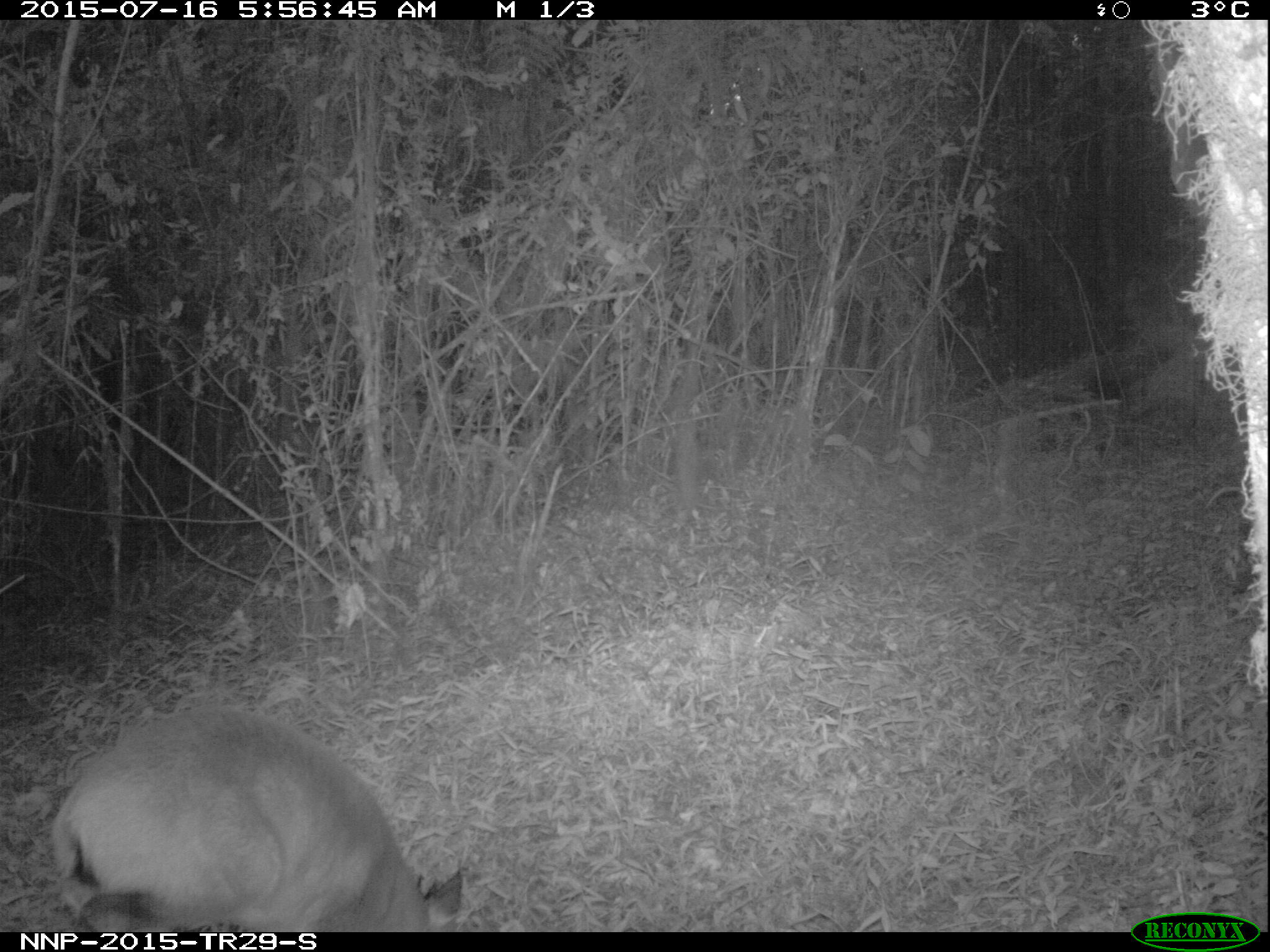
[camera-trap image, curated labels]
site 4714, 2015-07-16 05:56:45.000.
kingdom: Animalia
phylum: Chordata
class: Mammalia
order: Artiodactyla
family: Bovidae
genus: Cephalophus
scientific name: Cephalophus nigrifrons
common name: black-fronted duiker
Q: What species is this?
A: Cephalophus nigrifrons (black-fronted duiker).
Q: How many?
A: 1.